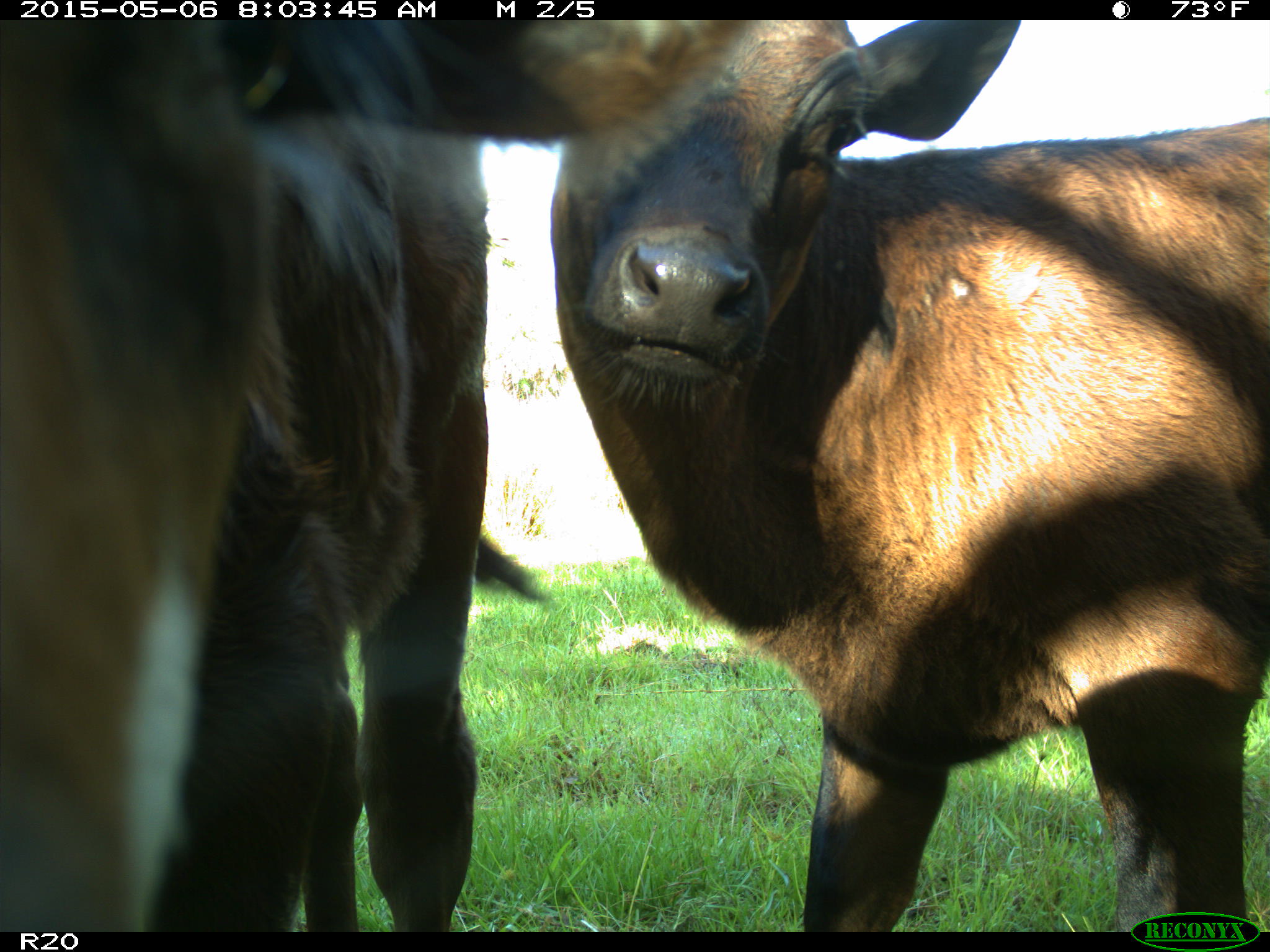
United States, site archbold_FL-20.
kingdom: Animalia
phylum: Chordata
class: Mammalia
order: Artiodactyla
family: Bovidae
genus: Bos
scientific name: Bos taurus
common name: domestic cow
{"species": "Bos taurus (domestic cow)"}